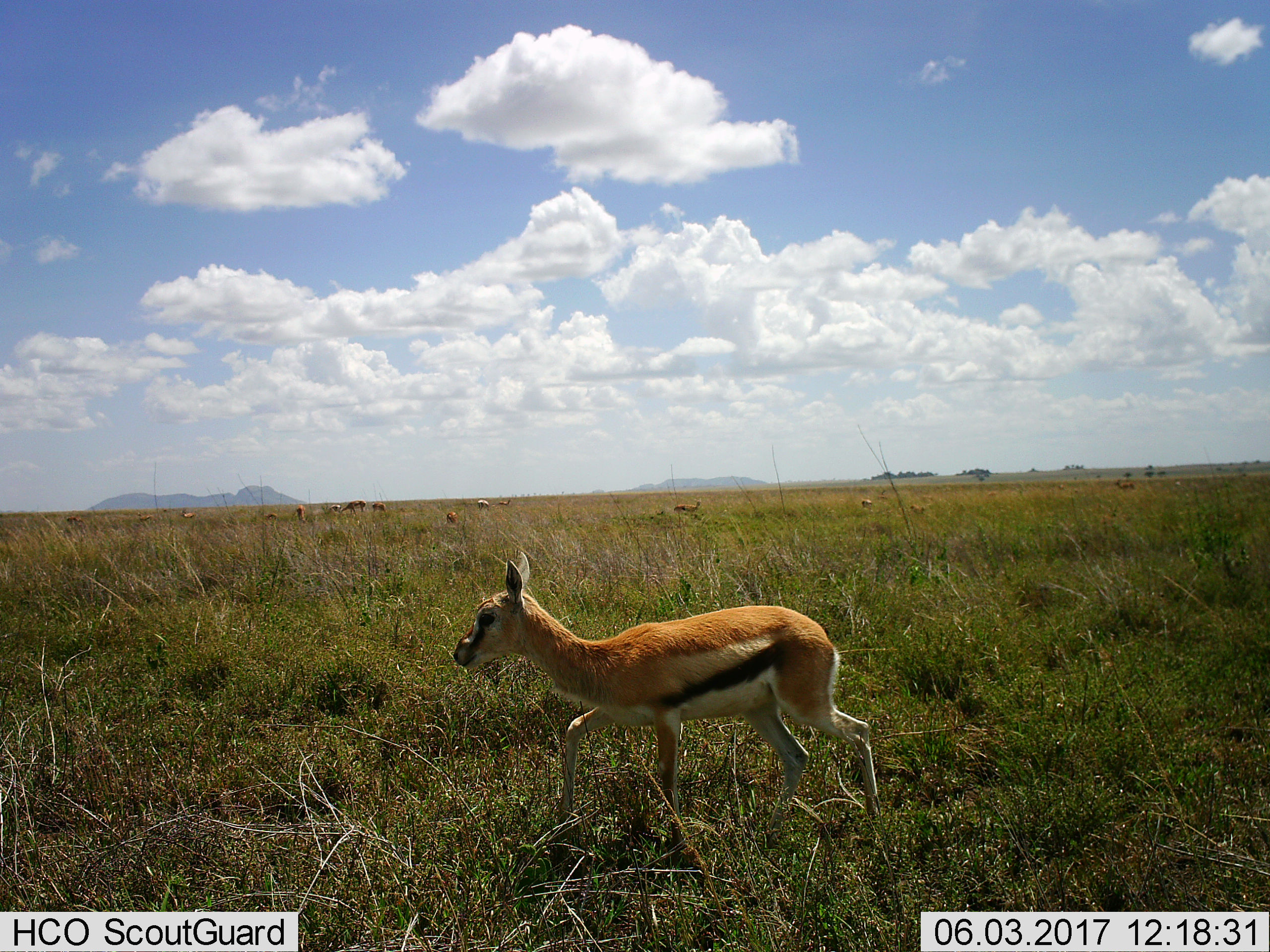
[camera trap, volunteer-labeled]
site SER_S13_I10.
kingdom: Animalia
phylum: Chordata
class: Mammalia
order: Artiodactyla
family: Bovidae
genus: Eudorcas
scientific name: Eudorcas thomsonii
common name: thomson's gazelle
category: gazellethomsons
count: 11-50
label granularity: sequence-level